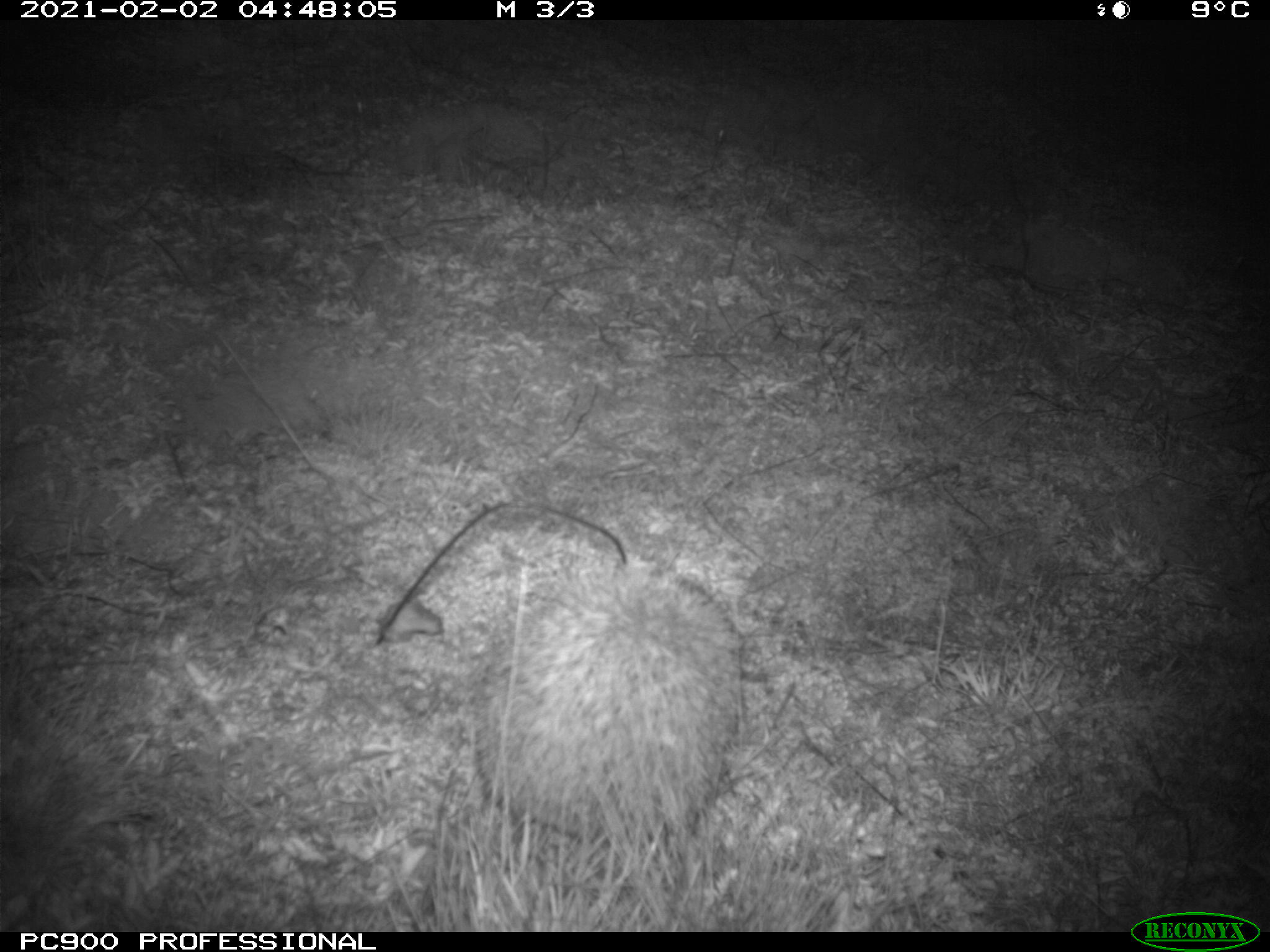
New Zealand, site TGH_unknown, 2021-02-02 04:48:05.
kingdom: Animalia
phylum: Chordata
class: Mammalia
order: Eulipotyphla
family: Erinaceidae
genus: Erinaceus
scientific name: Erinaceus europaeus europaeus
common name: european hedgehog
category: hedgehog